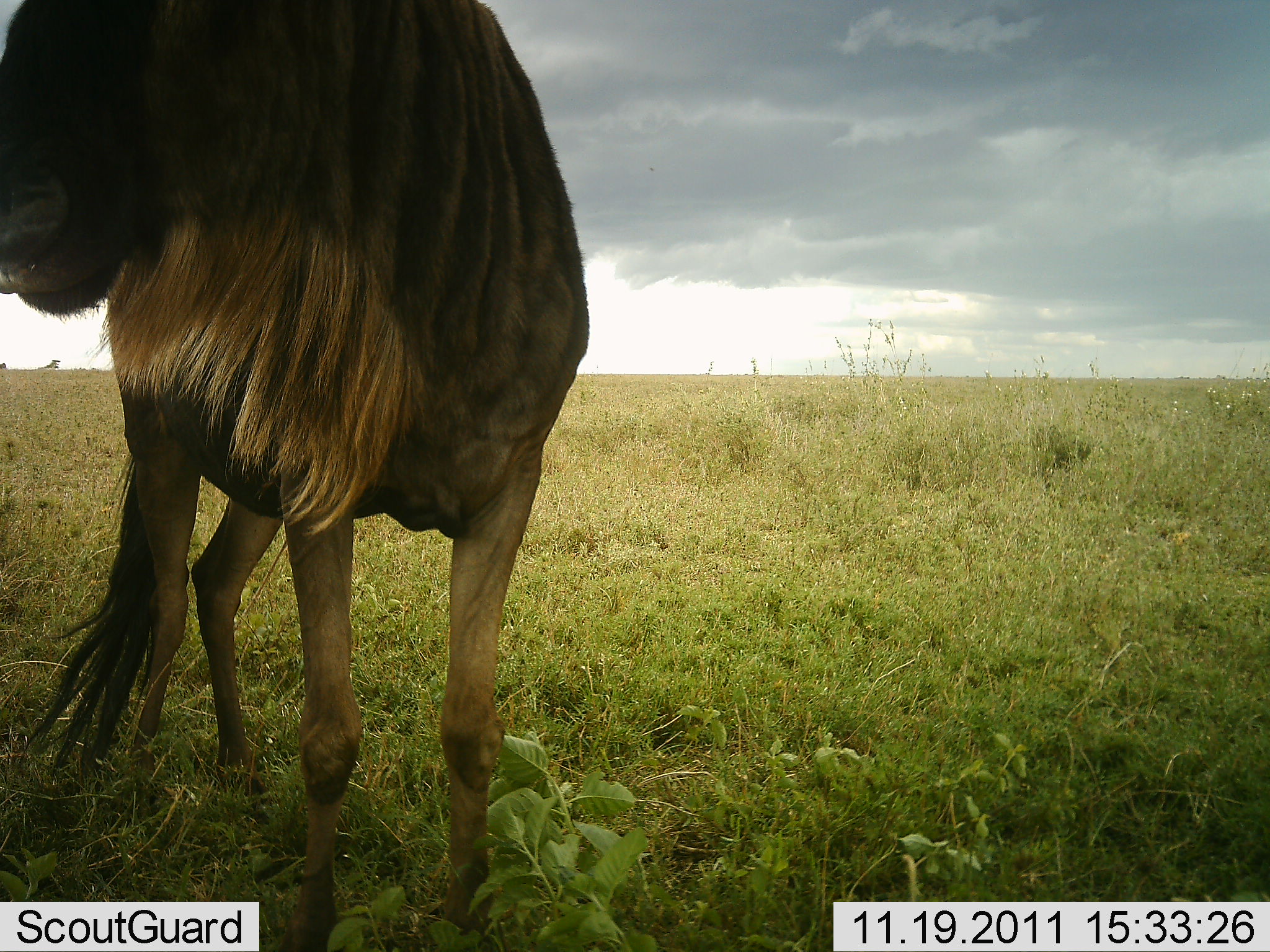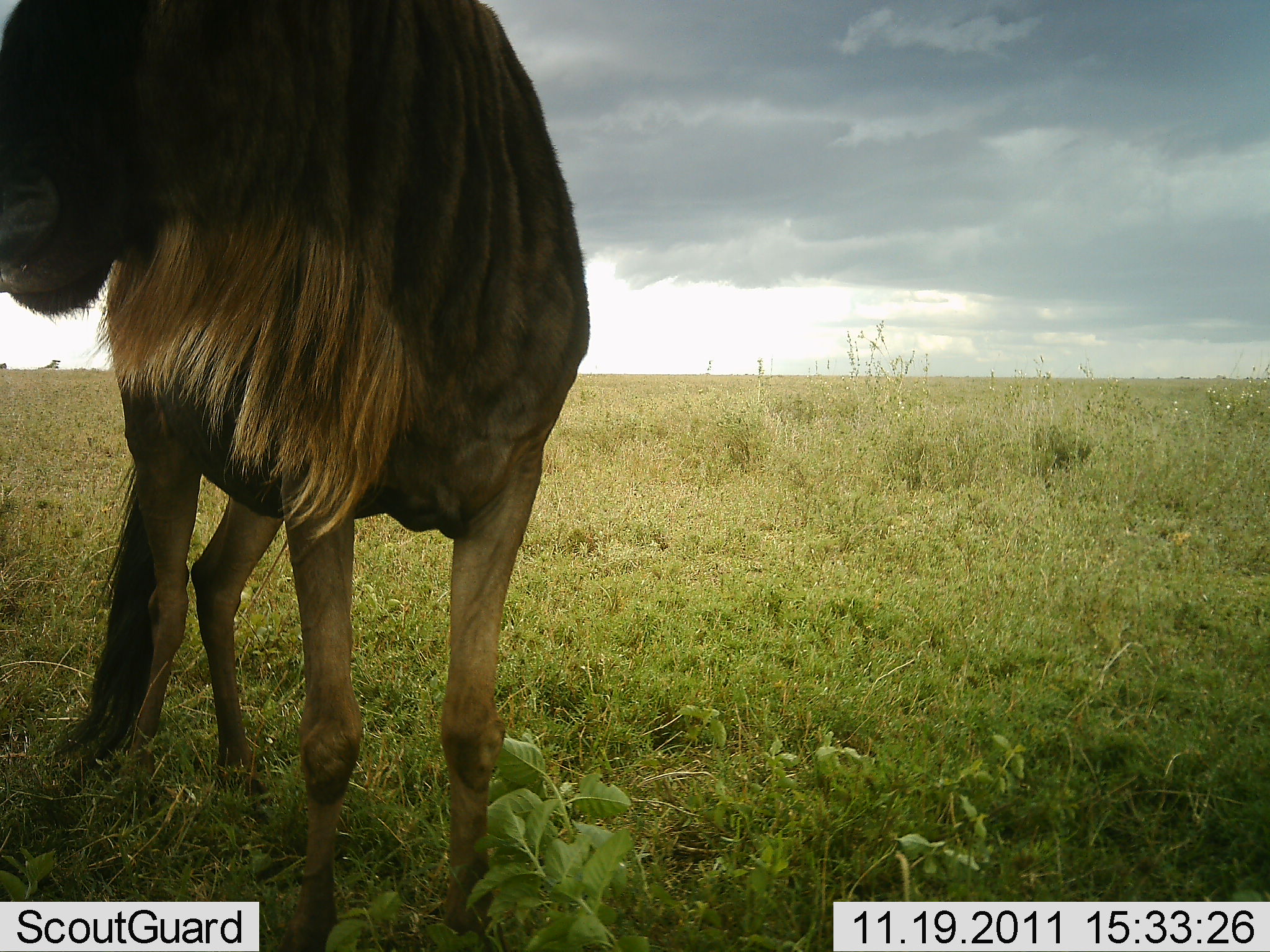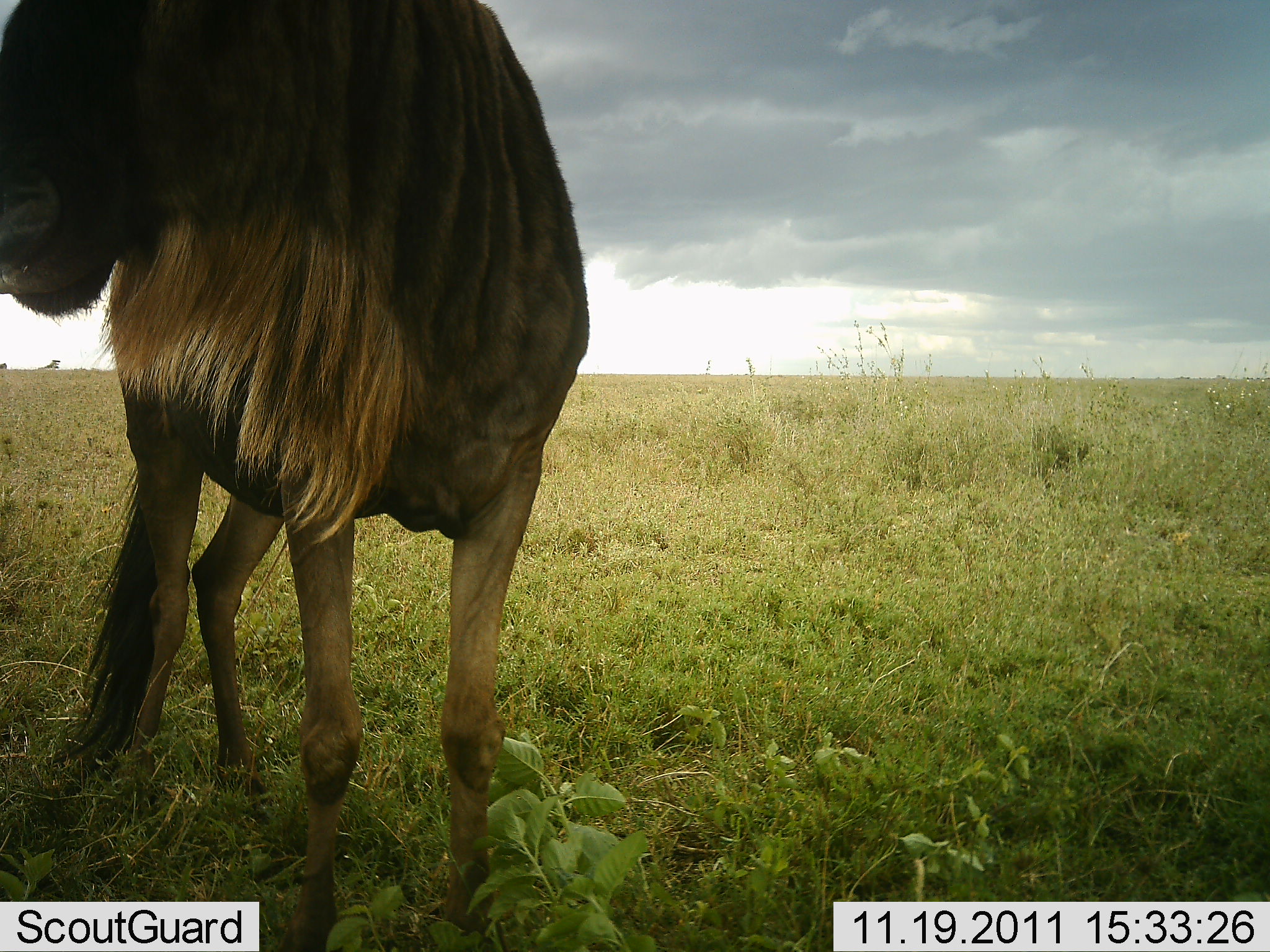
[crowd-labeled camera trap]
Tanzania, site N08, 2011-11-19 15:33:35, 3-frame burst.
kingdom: Animalia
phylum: Chordata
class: Mammalia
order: Artiodactyla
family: Bovidae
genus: Connochaetes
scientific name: Connochaetes taurinus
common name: blue wildebeest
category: wildebeest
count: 1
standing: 82%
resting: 0%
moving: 18%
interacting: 0%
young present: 0%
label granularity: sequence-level